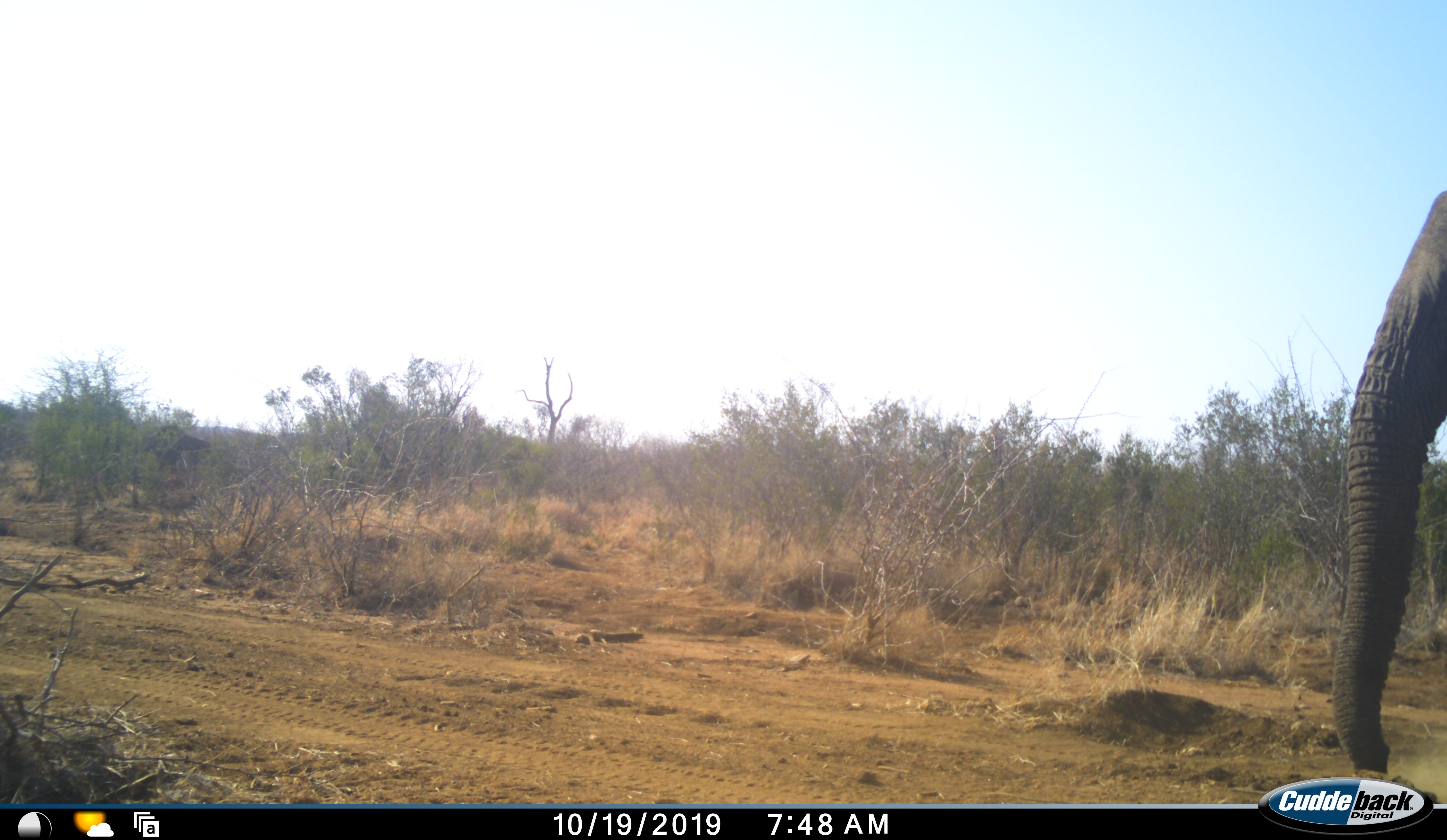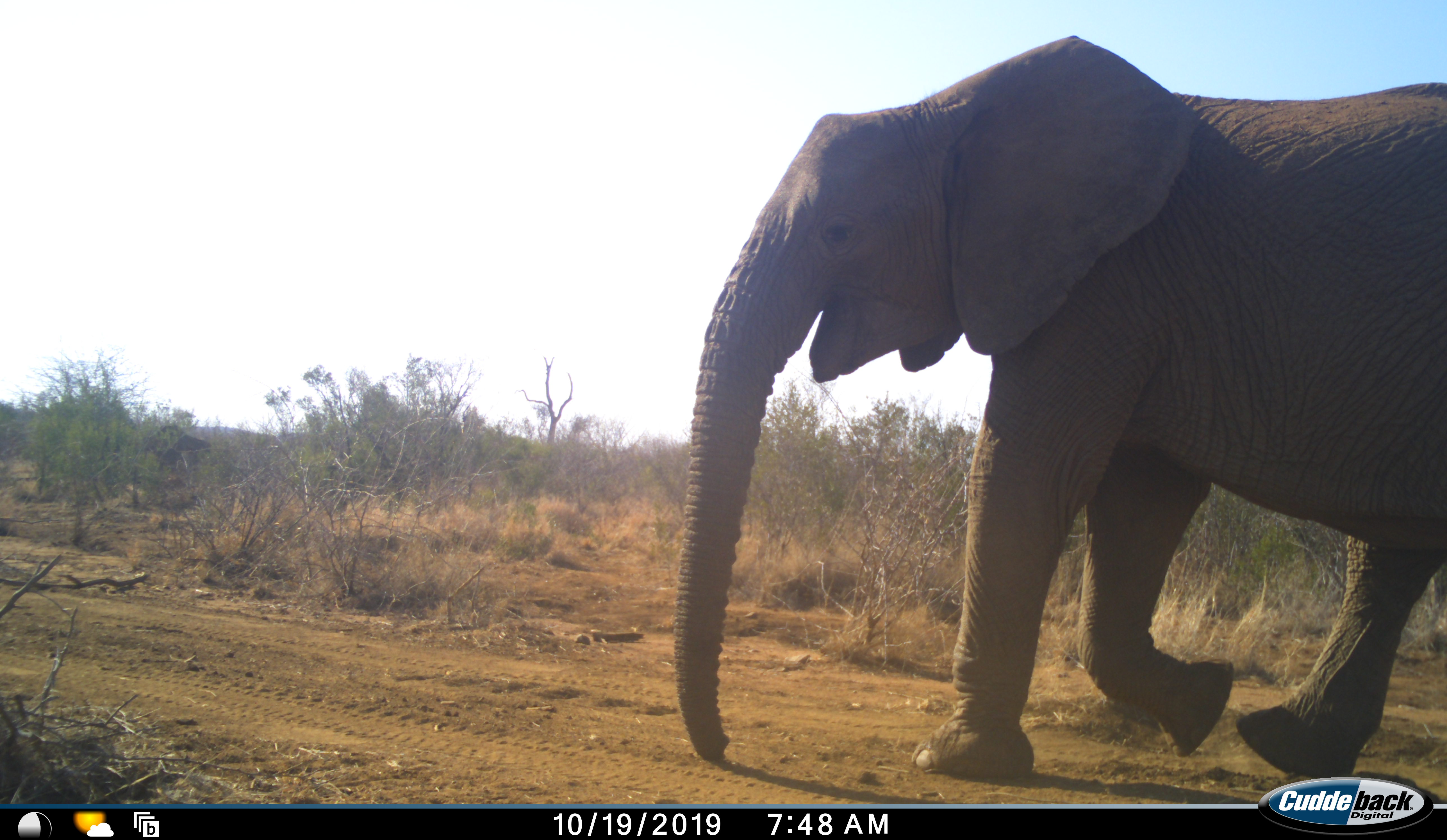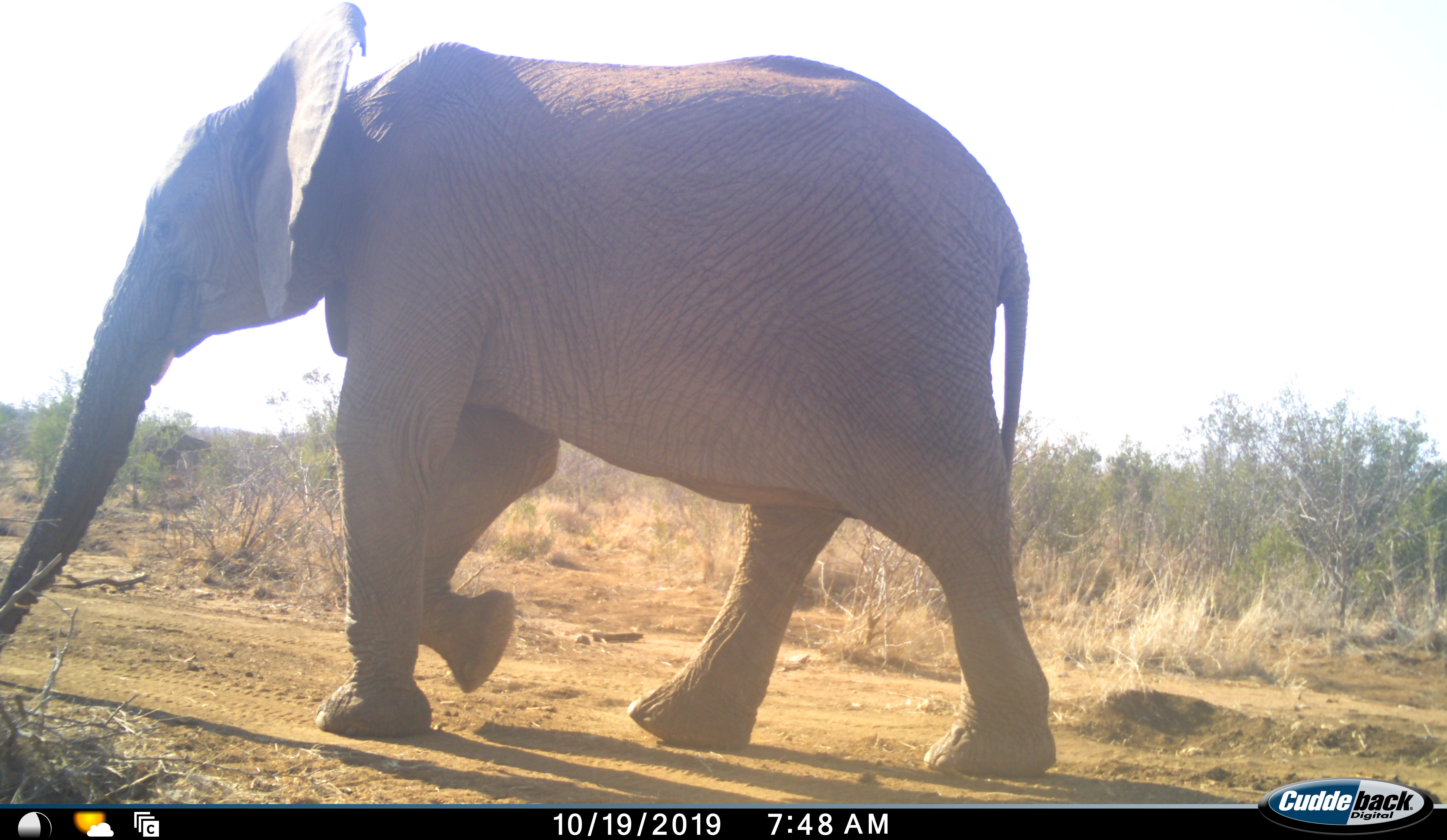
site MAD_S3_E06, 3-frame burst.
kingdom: Animalia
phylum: Chordata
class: Mammalia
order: Proboscidea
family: Elephantidae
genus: Loxodonta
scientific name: Loxodonta africana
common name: african bush elephant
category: elephant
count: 1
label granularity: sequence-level